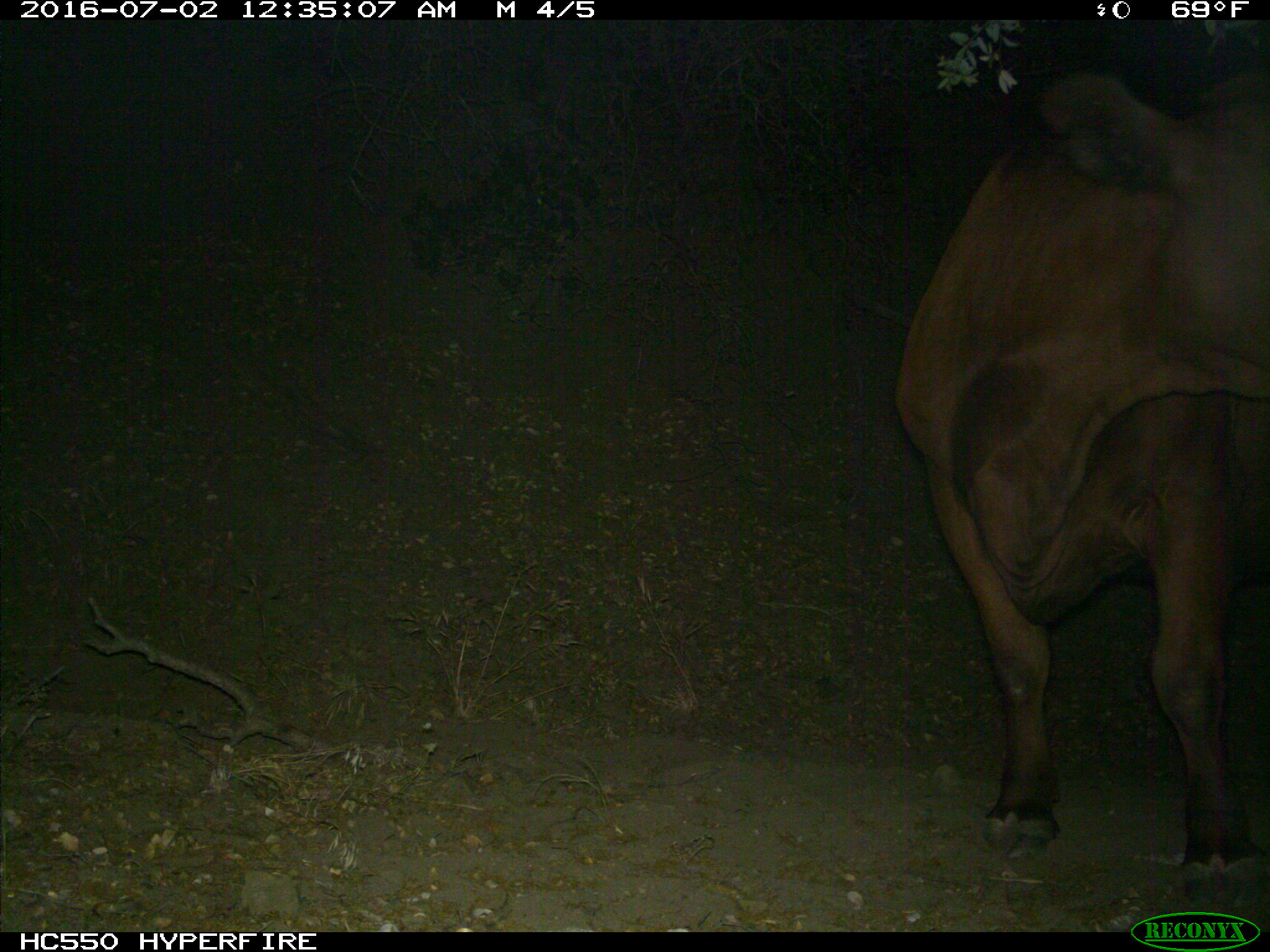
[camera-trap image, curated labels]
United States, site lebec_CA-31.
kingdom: Animalia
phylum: Chordata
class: Mammalia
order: Artiodactyla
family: Bovidae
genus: Bos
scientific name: Bos taurus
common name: domestic cow